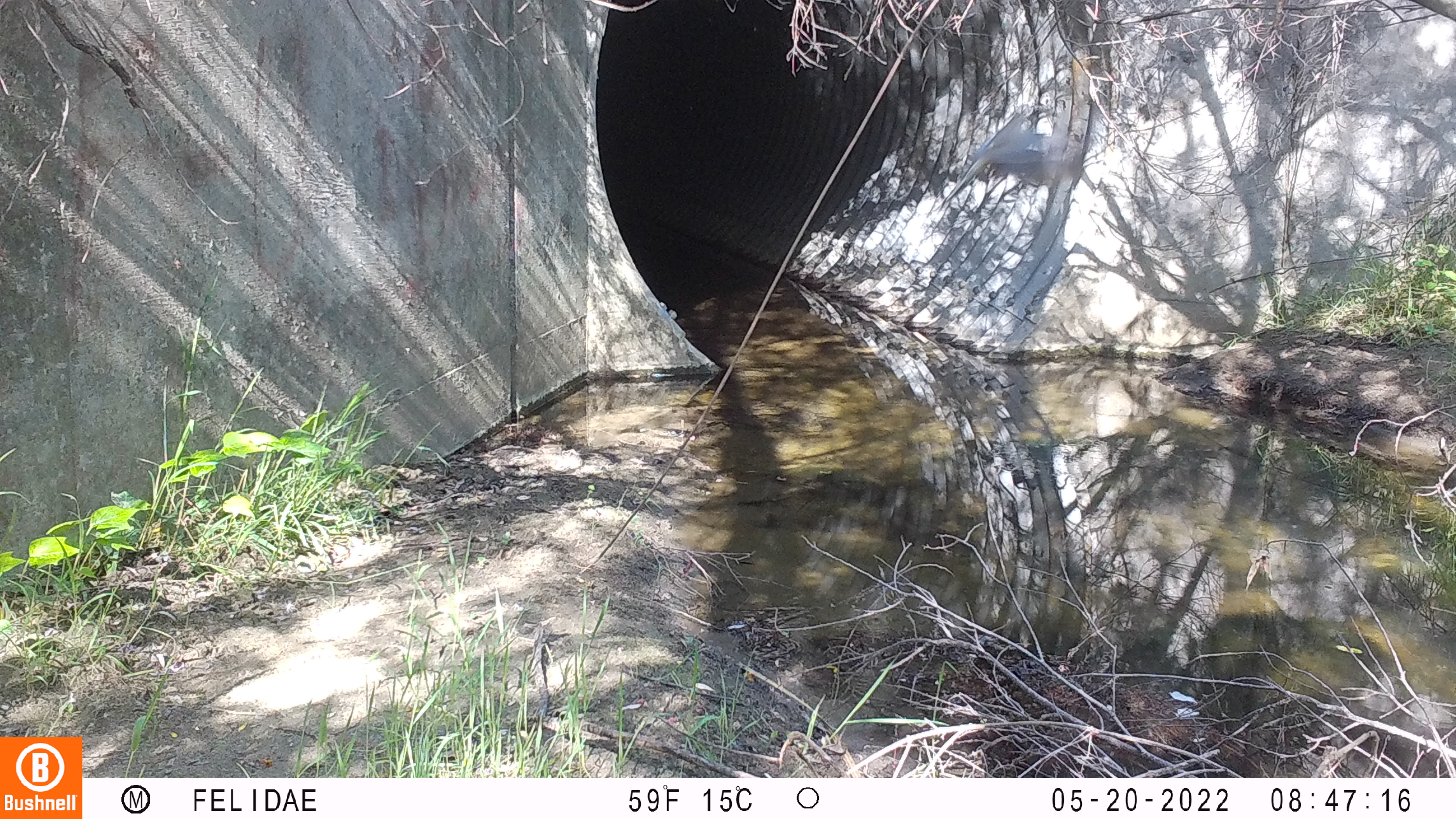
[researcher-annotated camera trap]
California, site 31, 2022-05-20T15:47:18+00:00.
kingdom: Animalia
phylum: Chordata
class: Aves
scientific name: Aves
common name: bird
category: unknown bird